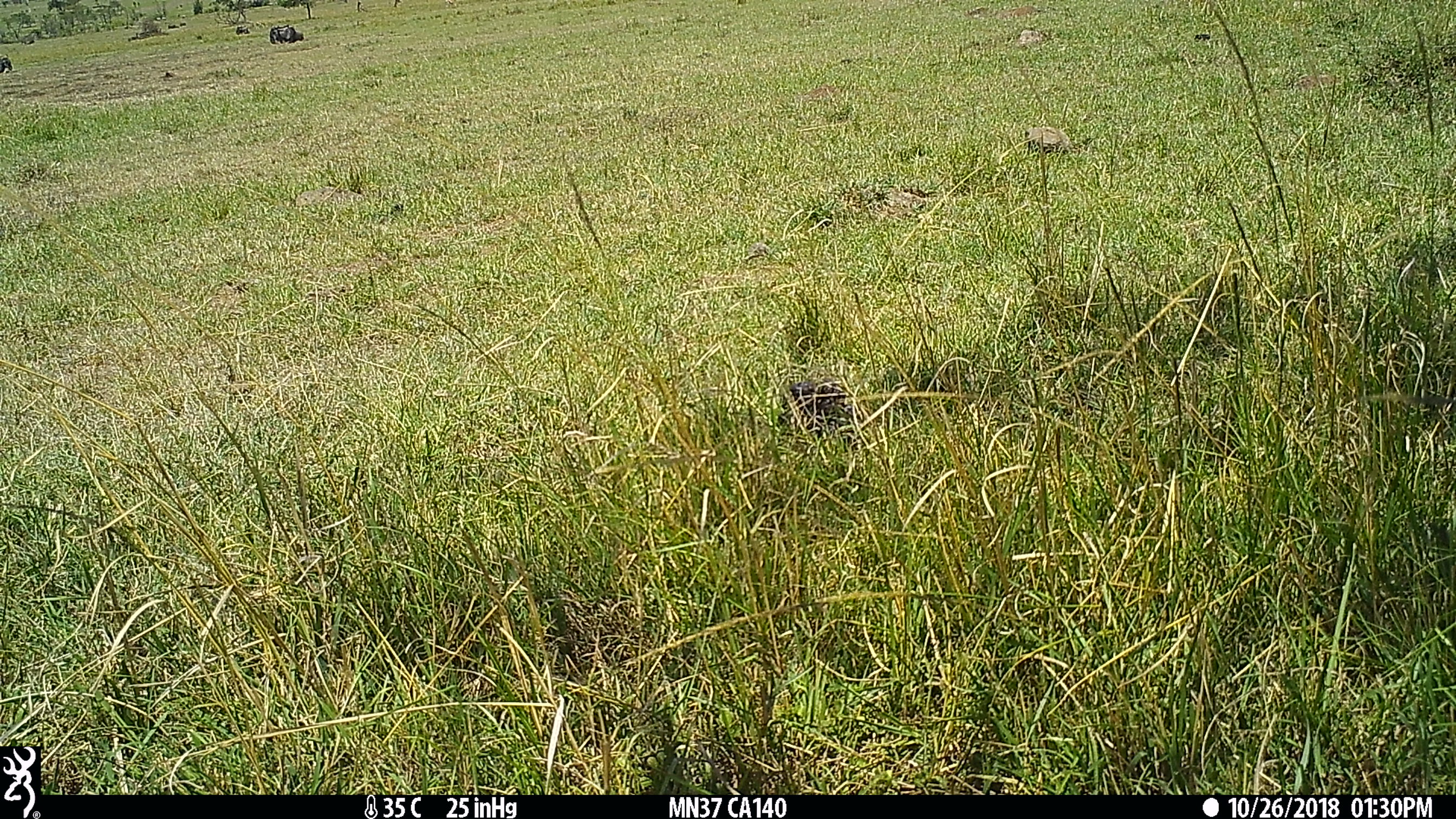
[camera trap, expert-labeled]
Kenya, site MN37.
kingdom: Animalia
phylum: Chordata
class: Mammalia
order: Artiodactyla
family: Bovidae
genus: Connochaetes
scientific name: Connochaetes taurinus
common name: blue wildebeest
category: wildebeest